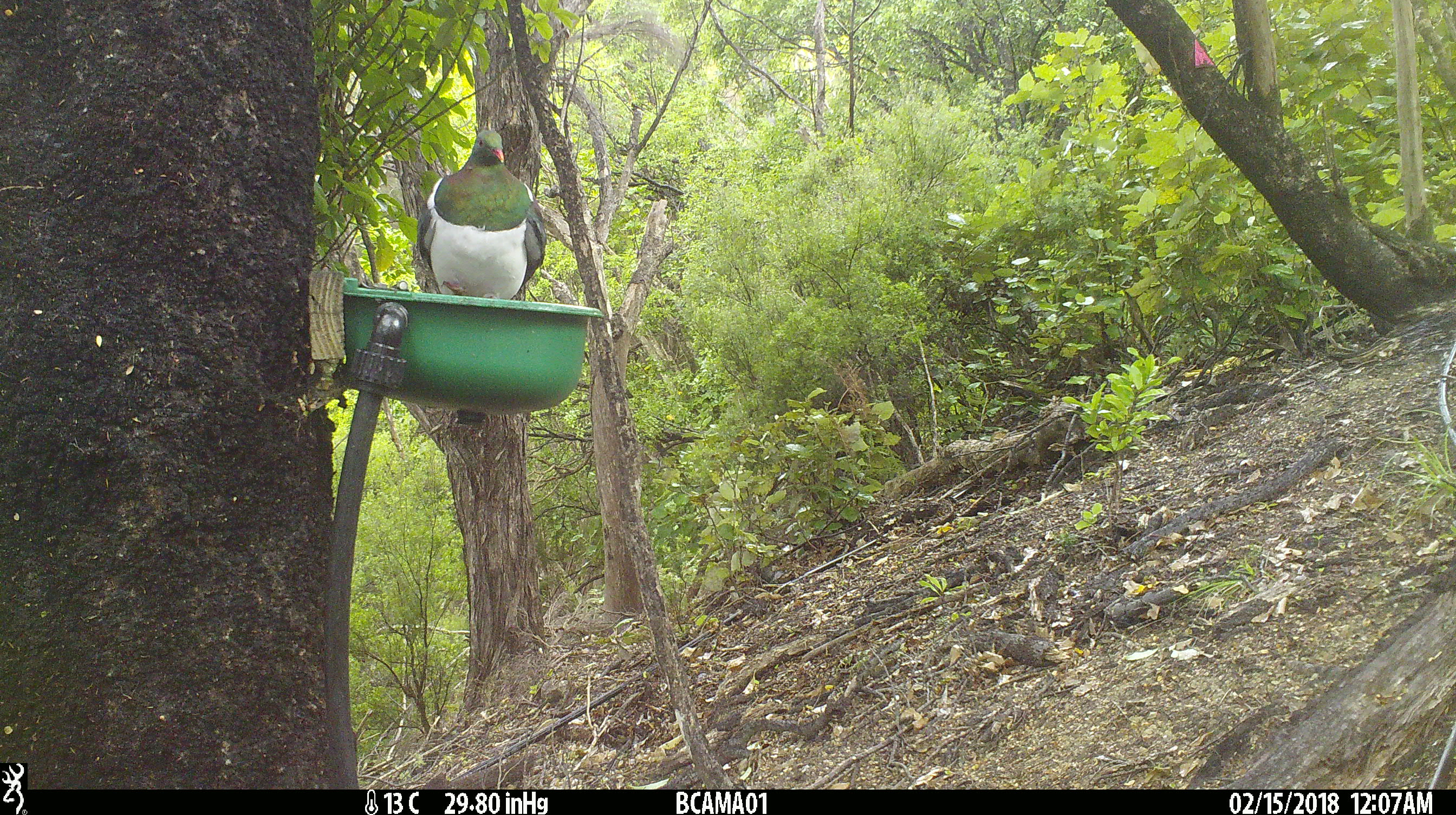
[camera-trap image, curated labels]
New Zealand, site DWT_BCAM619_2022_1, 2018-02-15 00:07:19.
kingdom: Animalia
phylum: Chordata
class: Aves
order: Columbiformes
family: Columbidae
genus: Hemiphaga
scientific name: Hemiphaga novaeseelandiae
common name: new zealand pigeon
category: kereru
Kereru (new zealand pigeon) (Hemiphaga novaeseelandiae).